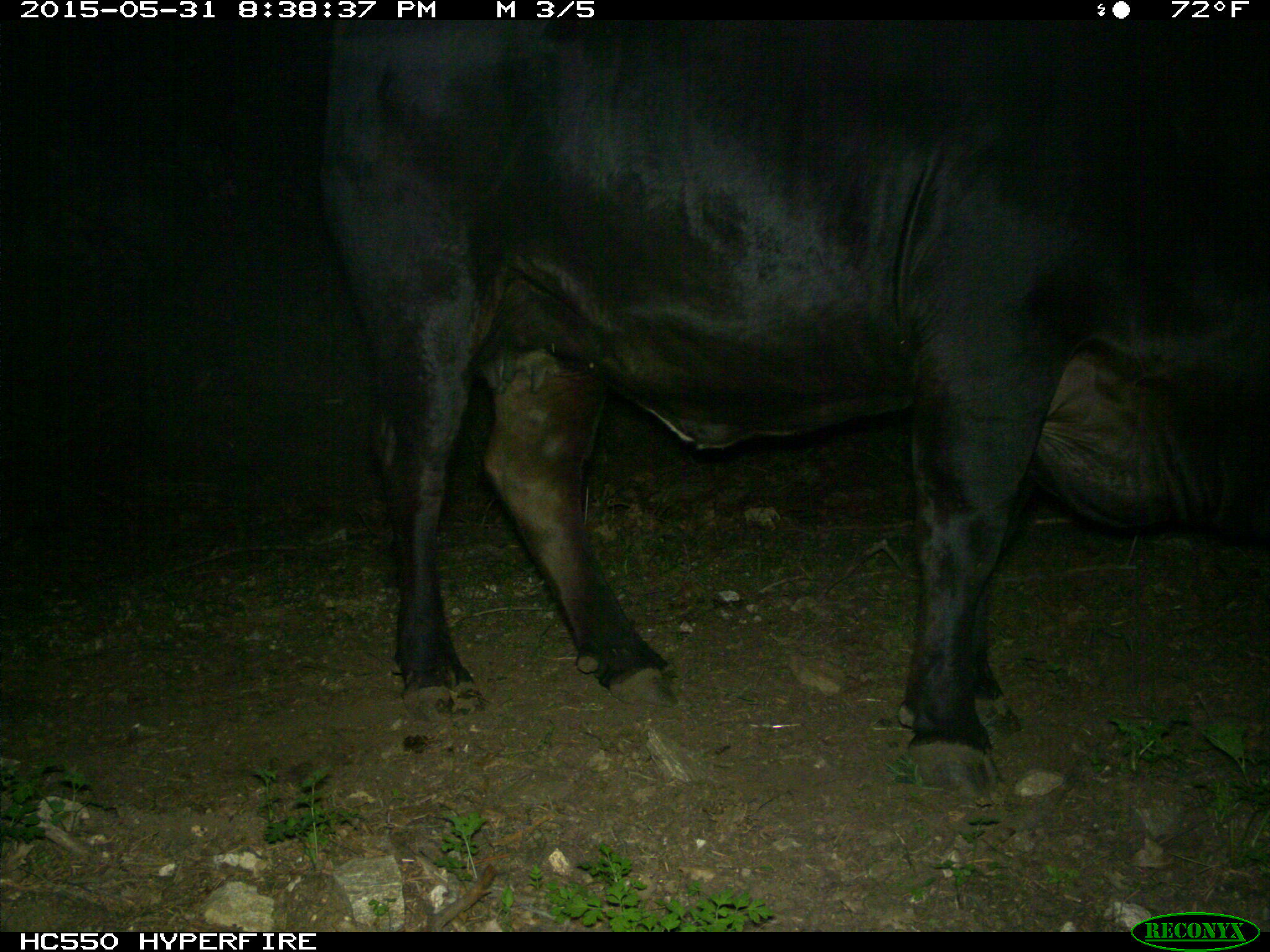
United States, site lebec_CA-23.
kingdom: Animalia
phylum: Chordata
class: Mammalia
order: Artiodactyla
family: Bovidae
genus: Bos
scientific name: Bos taurus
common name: domestic cow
Bos taurus (domestic cow).